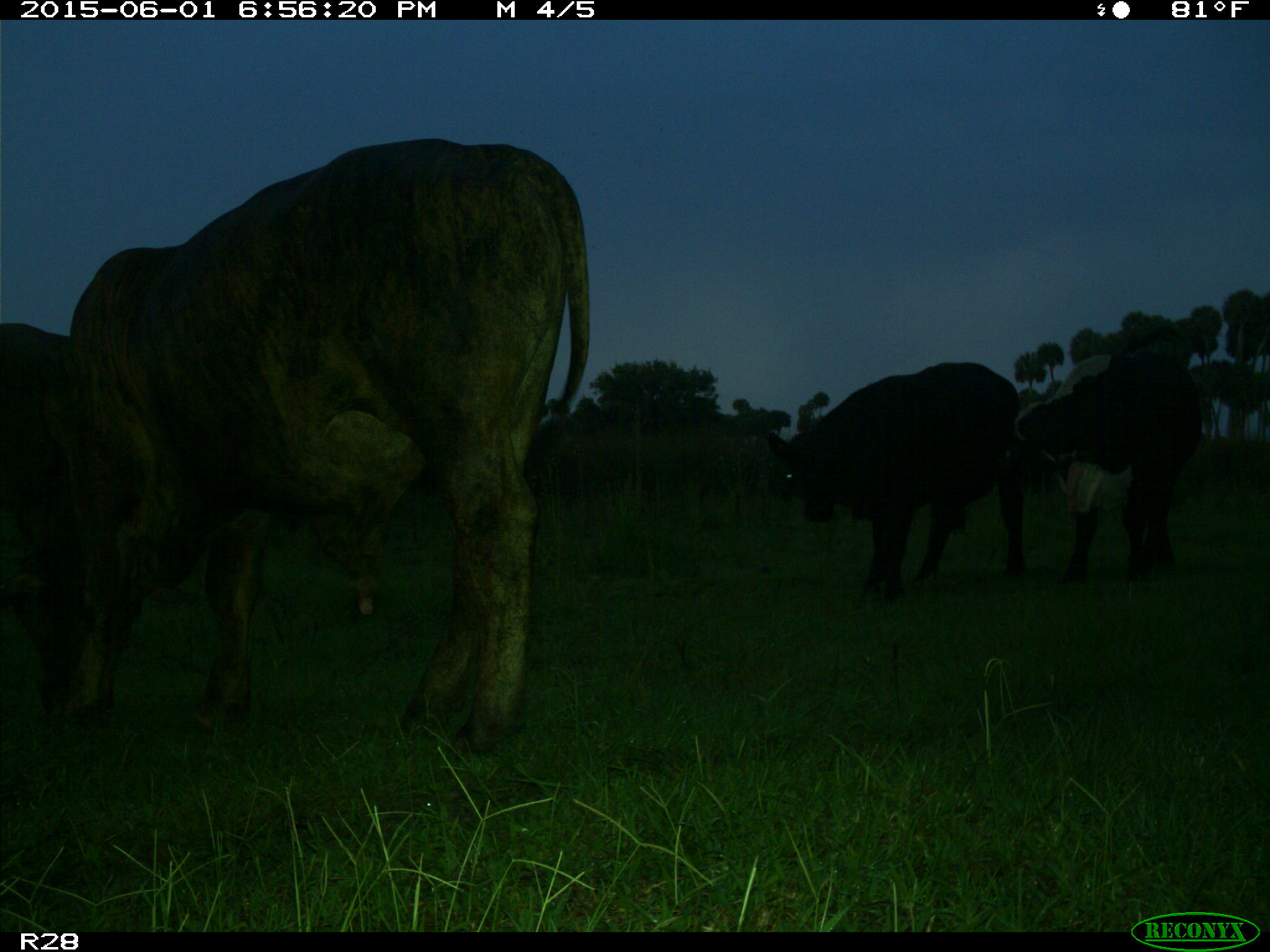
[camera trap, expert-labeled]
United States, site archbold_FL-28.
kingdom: Animalia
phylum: Chordata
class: Mammalia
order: Artiodactyla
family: Bovidae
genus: Bos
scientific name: Bos taurus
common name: domestic cow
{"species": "Bos taurus (domestic cow)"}